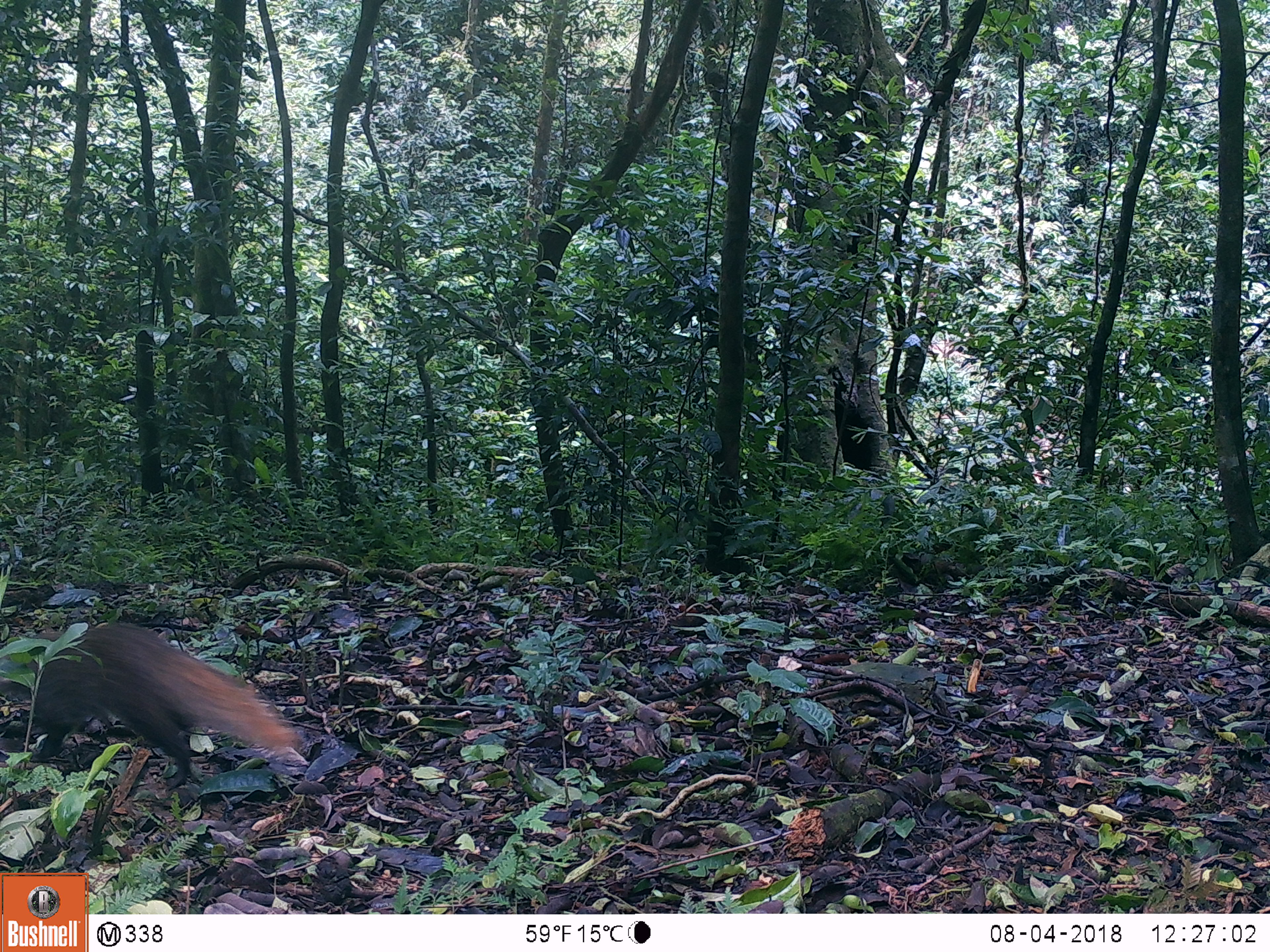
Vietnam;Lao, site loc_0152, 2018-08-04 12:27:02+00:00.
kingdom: Animalia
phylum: Chordata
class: Mammalia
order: Carnivora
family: Herpestidae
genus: Urva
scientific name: Urva urva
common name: crab-eating mongoose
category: crab eating mongoose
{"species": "crab eating mongoose (crab-eating mongoose) (Urva urva)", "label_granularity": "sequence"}